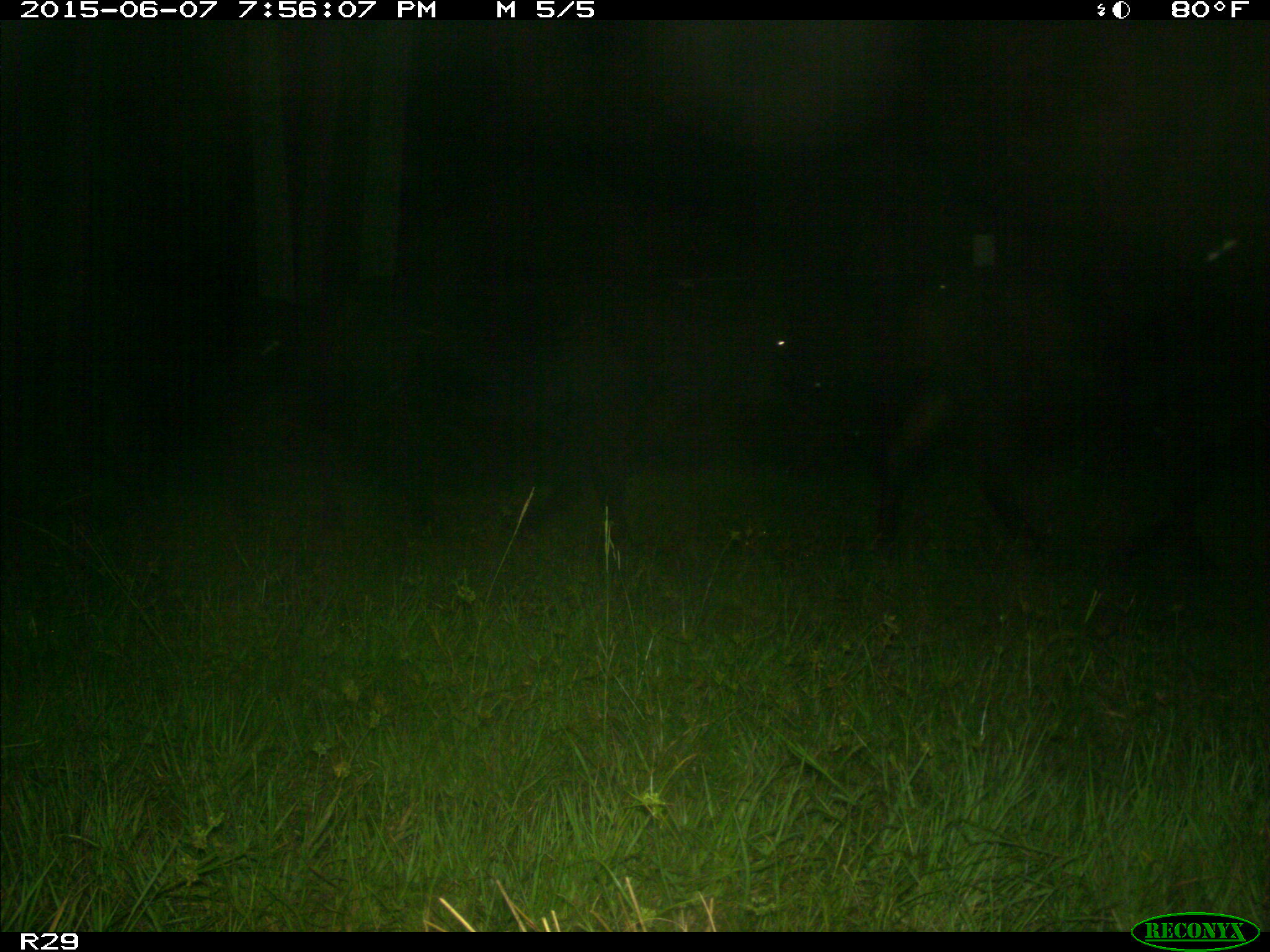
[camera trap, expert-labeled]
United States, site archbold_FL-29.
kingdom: Animalia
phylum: Chordata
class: Mammalia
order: Artiodactyla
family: Bovidae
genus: Bos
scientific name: Bos taurus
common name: domestic cow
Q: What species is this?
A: Bos taurus (domestic cow).